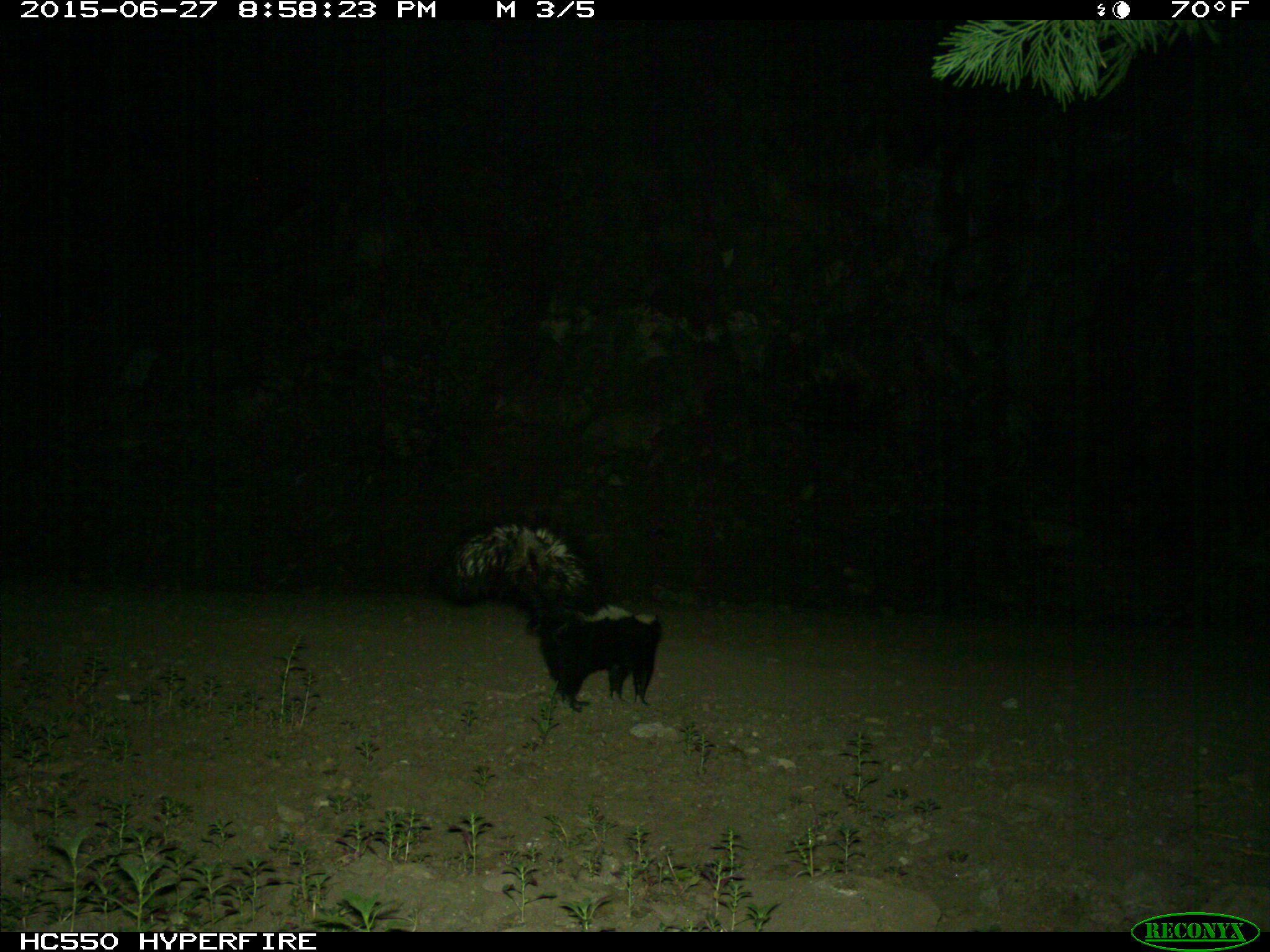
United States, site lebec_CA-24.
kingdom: Animalia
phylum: Chordata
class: Mammalia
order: Carnivora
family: Mephitidae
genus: Mephitis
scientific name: Mephitis mephitis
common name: striped skunk